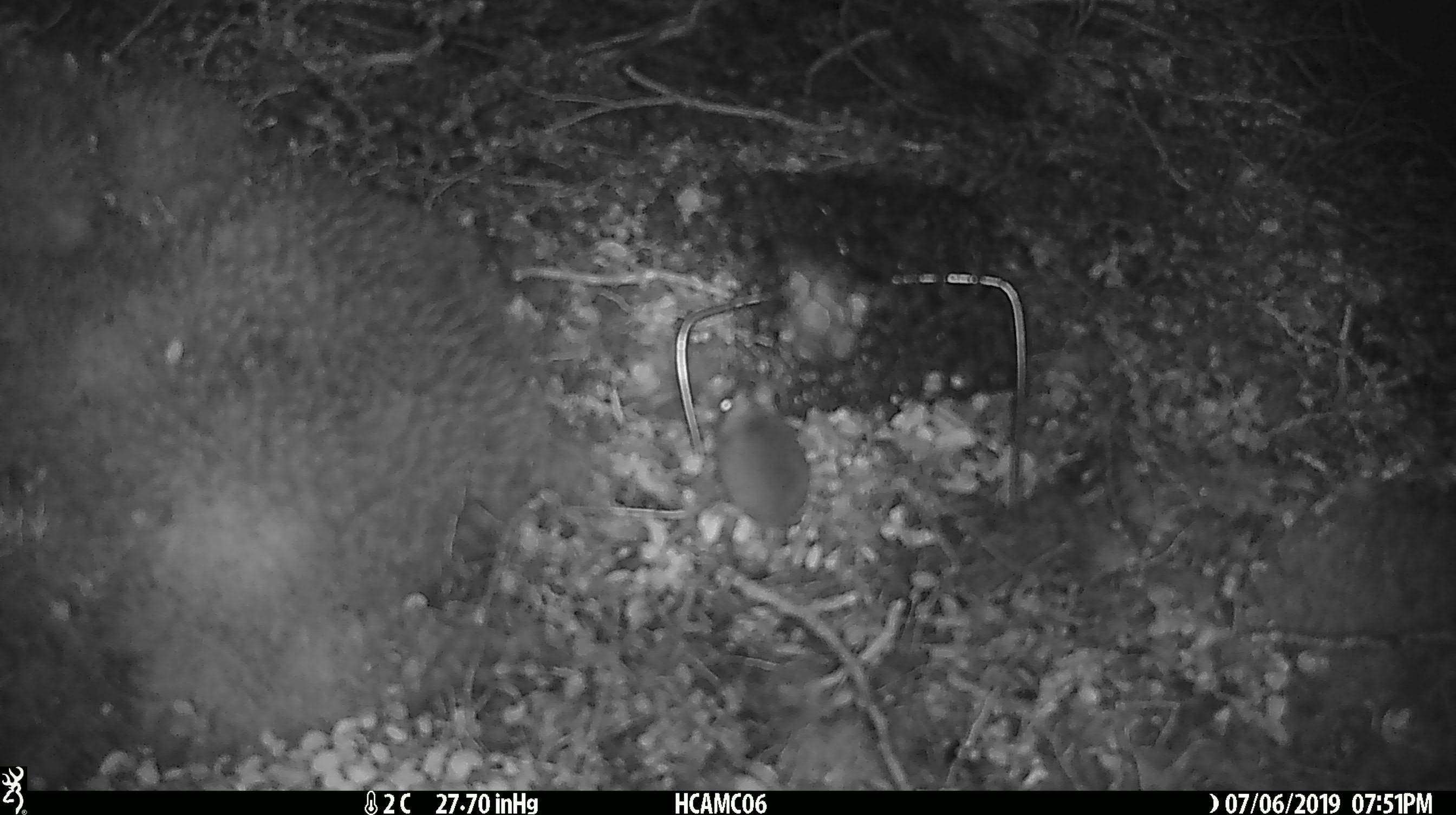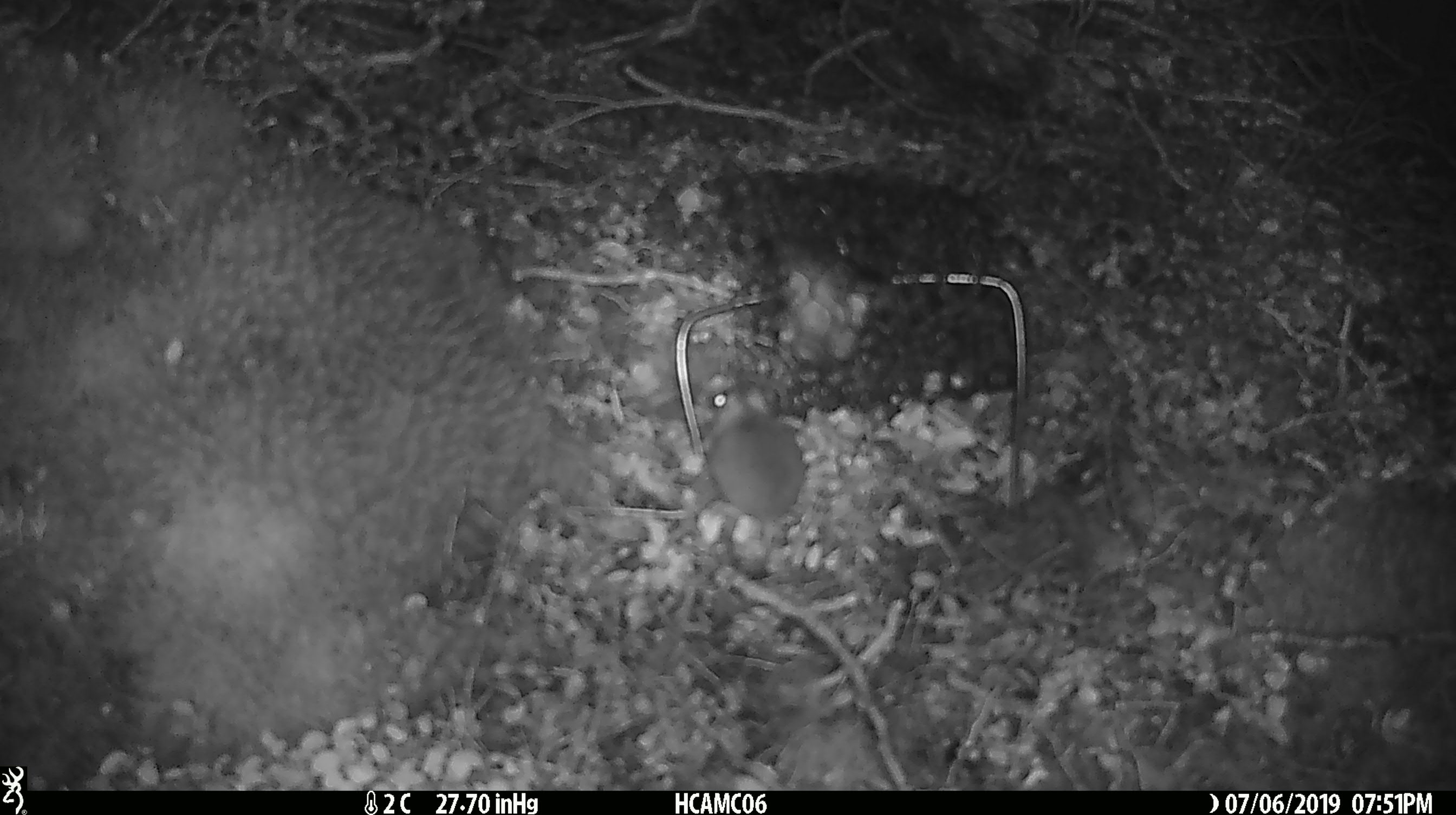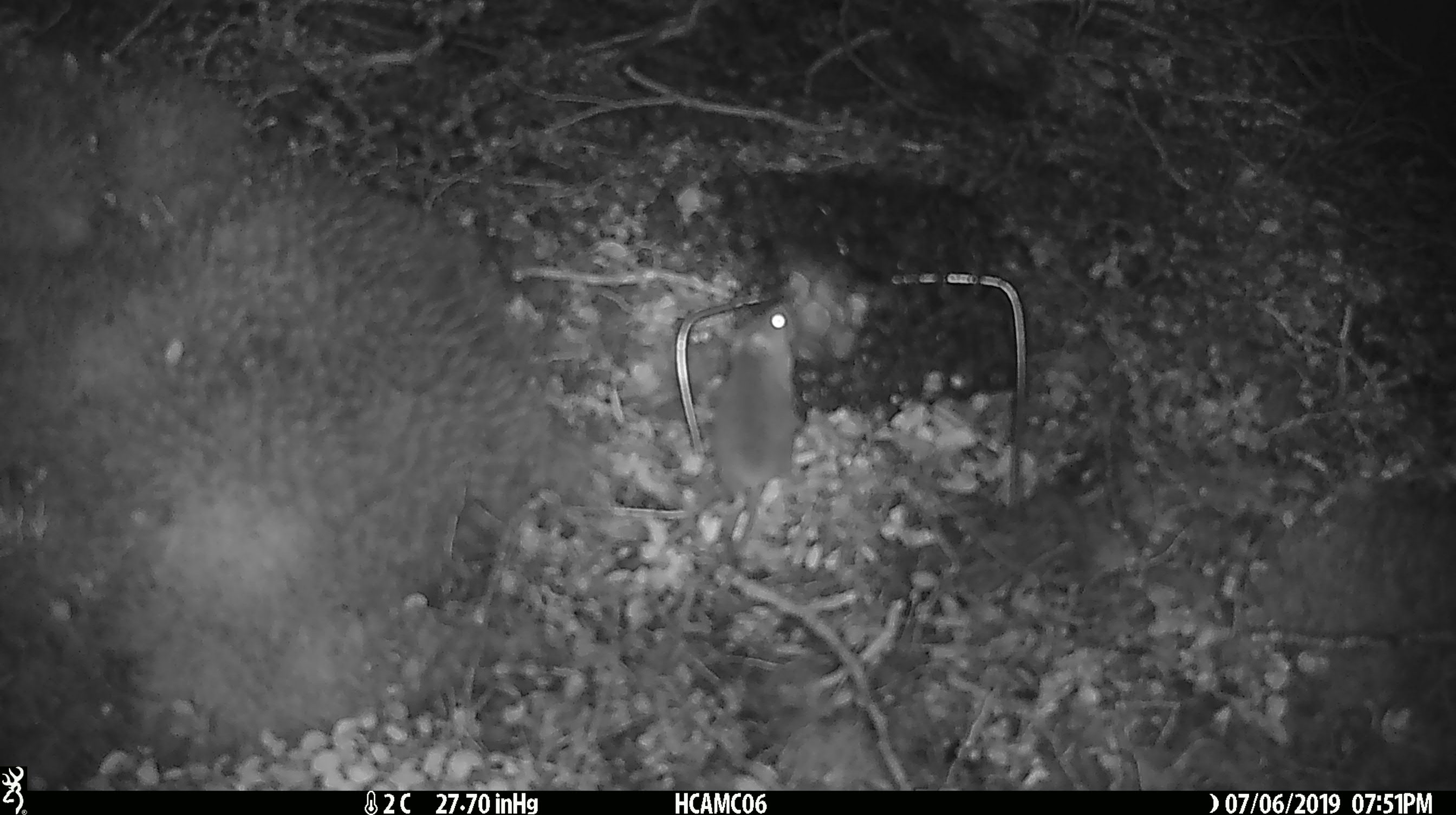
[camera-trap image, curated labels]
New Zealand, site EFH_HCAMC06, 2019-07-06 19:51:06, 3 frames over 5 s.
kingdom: Animalia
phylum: Chordata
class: Mammalia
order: Rodentia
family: Muridae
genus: Mus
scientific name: Mus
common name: mouse